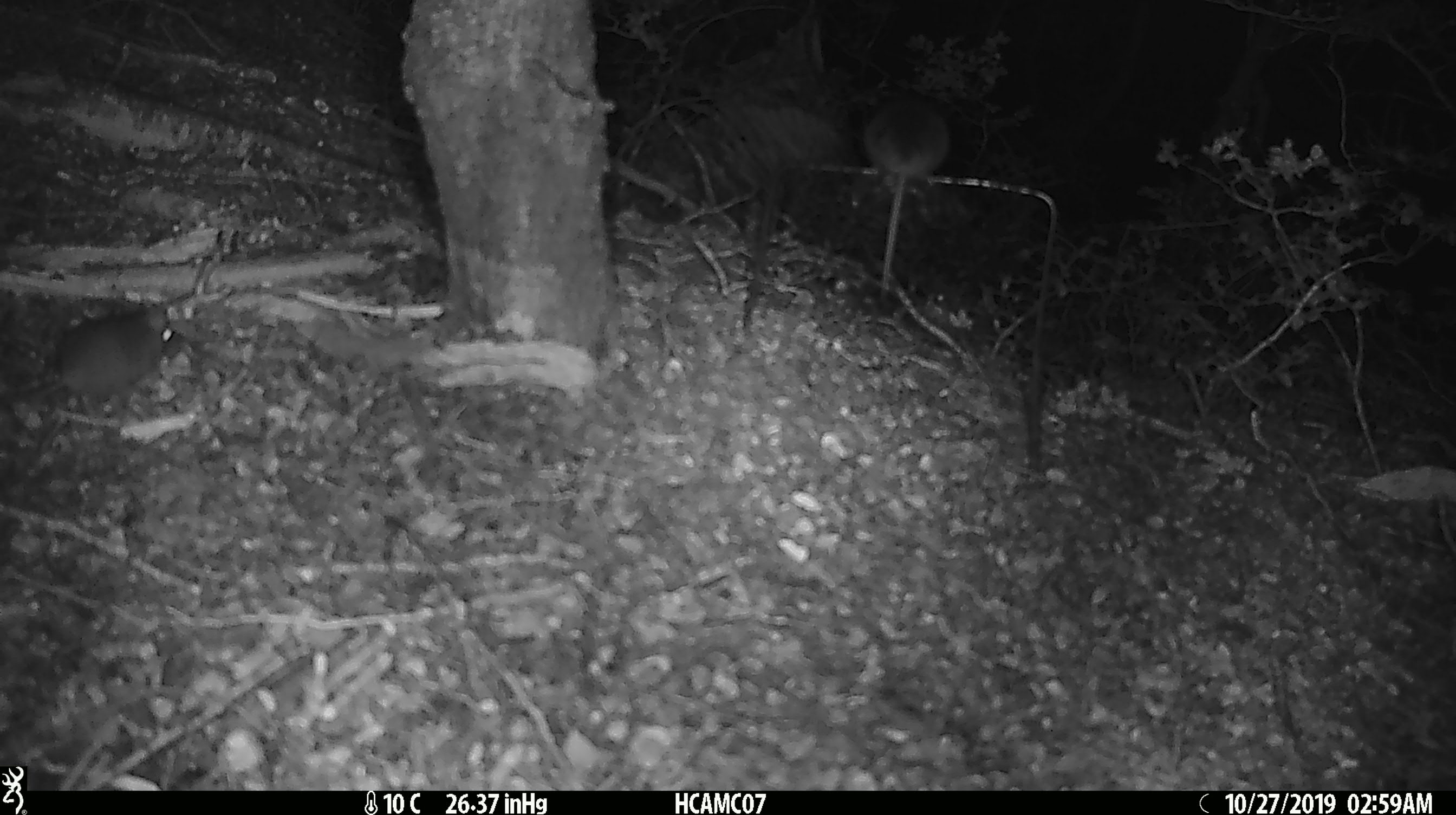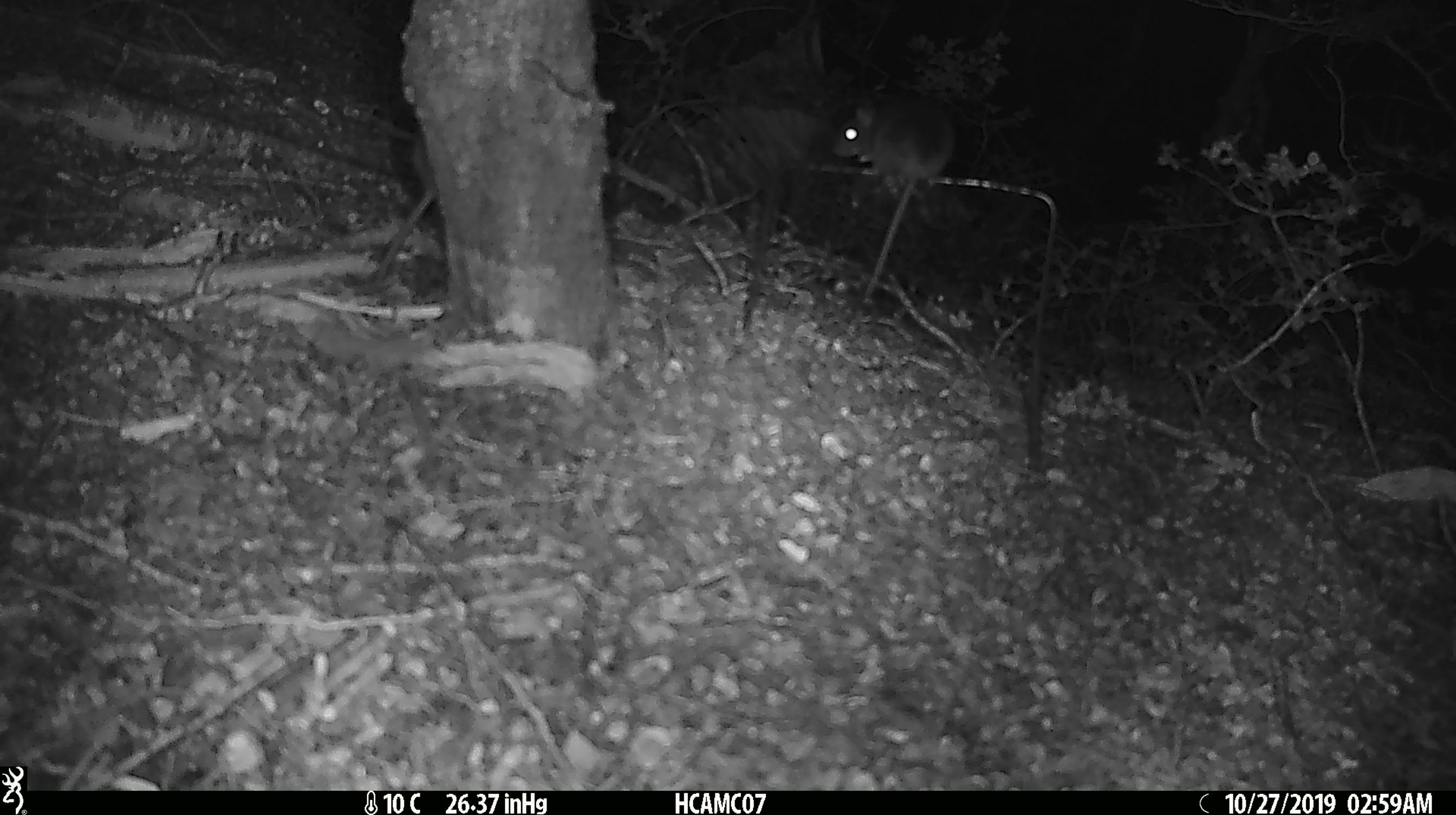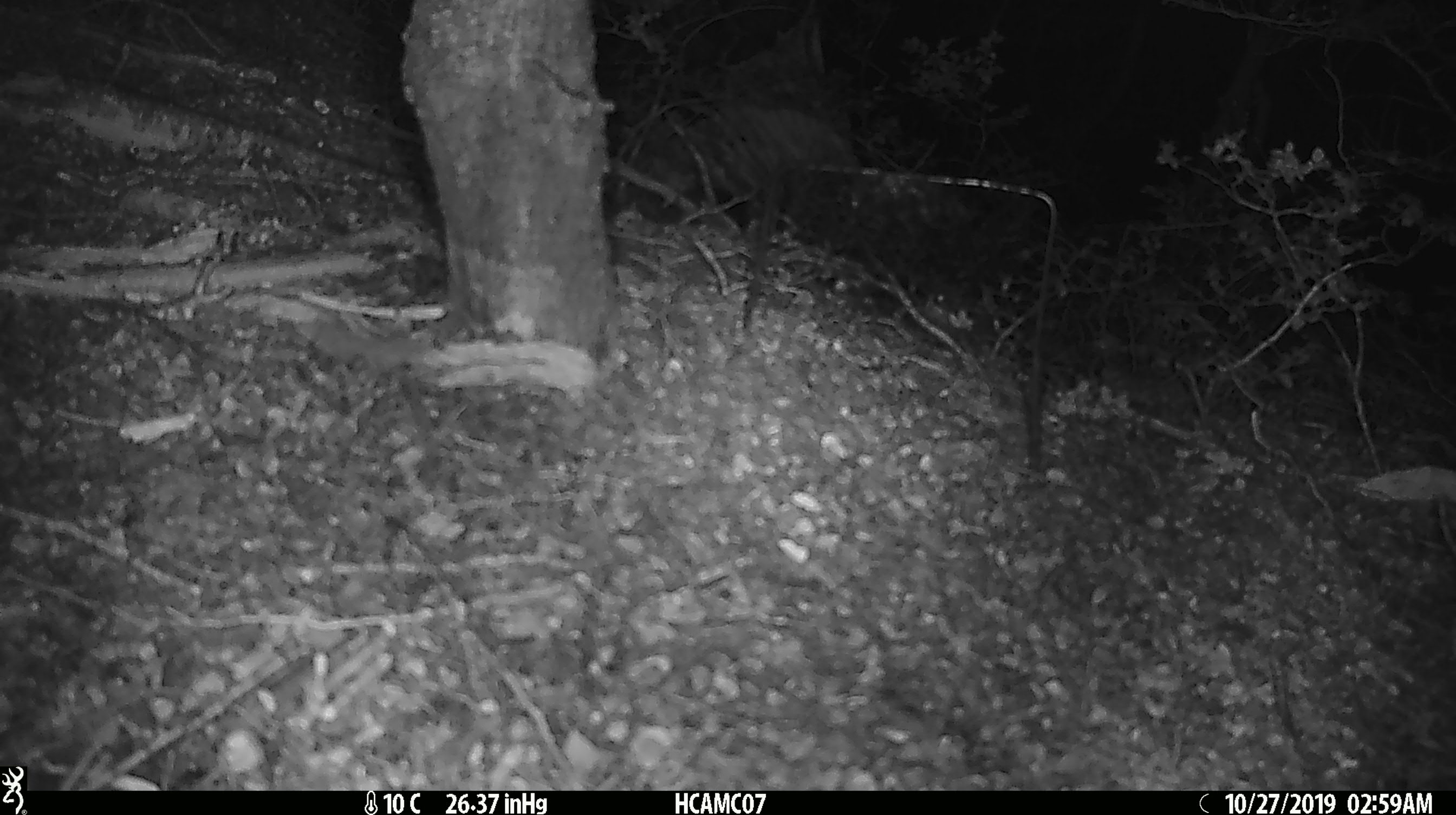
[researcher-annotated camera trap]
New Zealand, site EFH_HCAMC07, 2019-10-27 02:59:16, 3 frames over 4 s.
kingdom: Animalia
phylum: Chordata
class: Mammalia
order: Rodentia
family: Muridae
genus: Mus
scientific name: Mus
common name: mouse